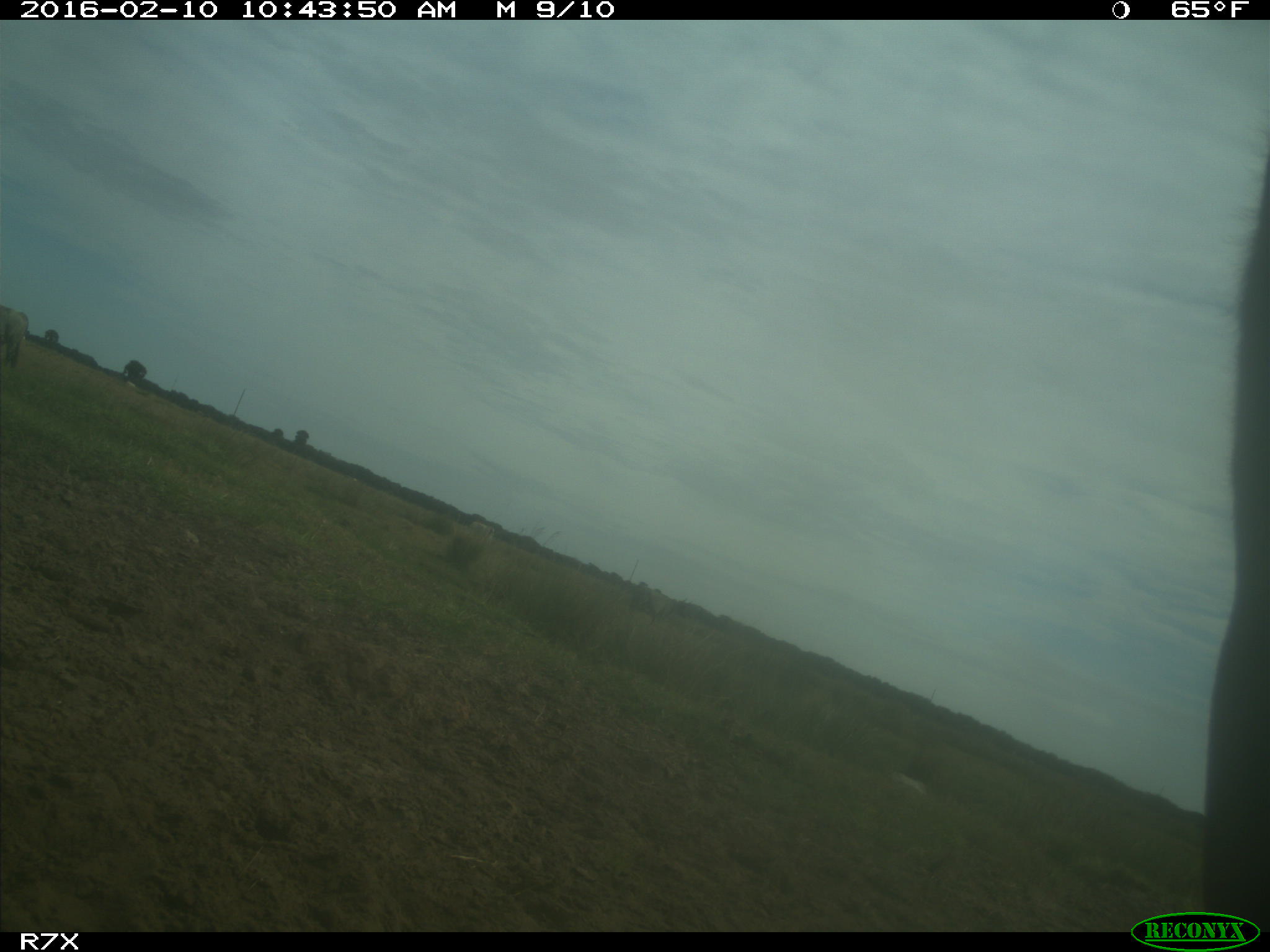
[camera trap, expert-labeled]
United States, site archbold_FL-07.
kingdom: Animalia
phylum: Chordata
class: Mammalia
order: Artiodactyla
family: Bovidae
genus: Bos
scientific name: Bos taurus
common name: domestic cow